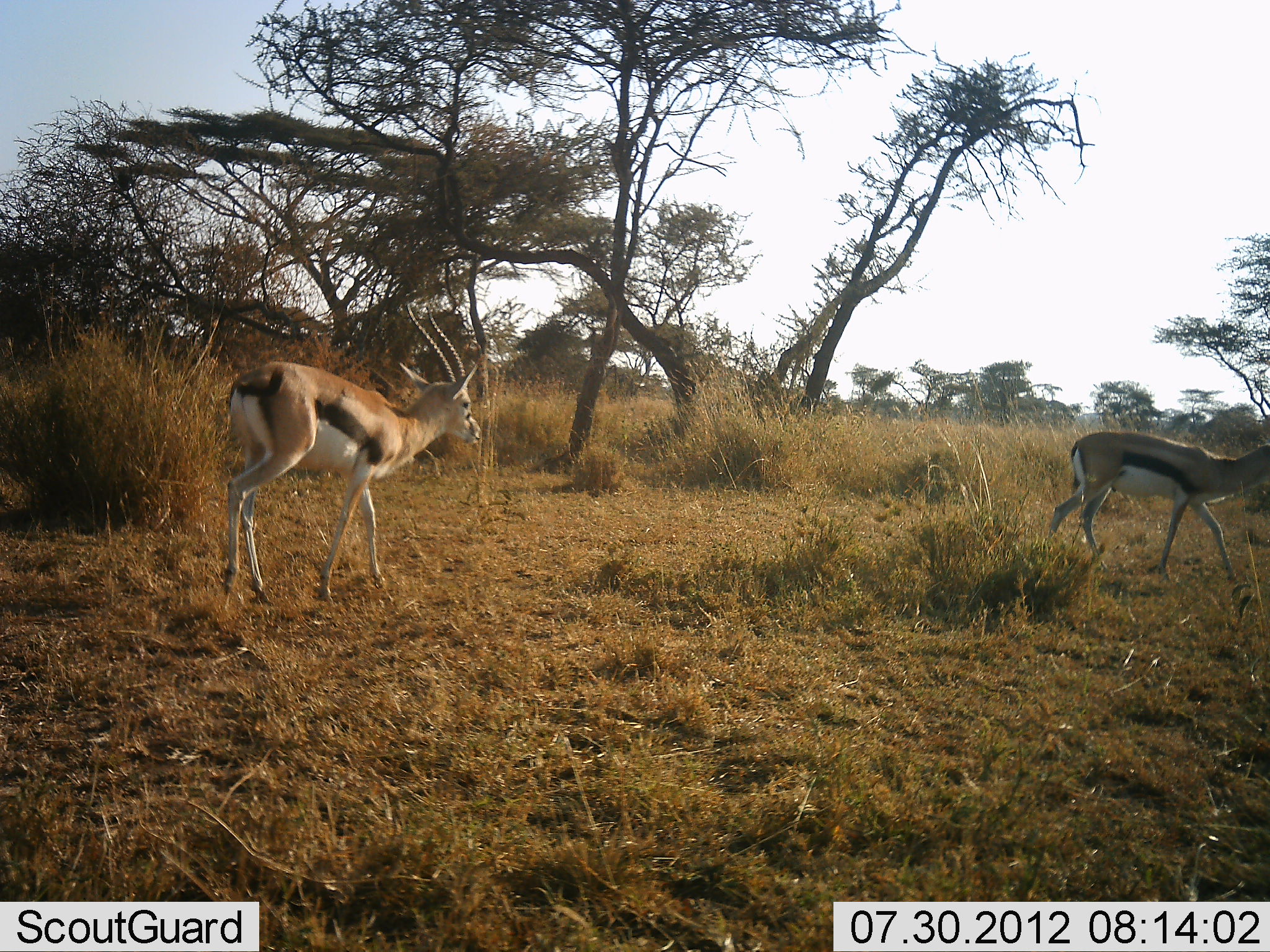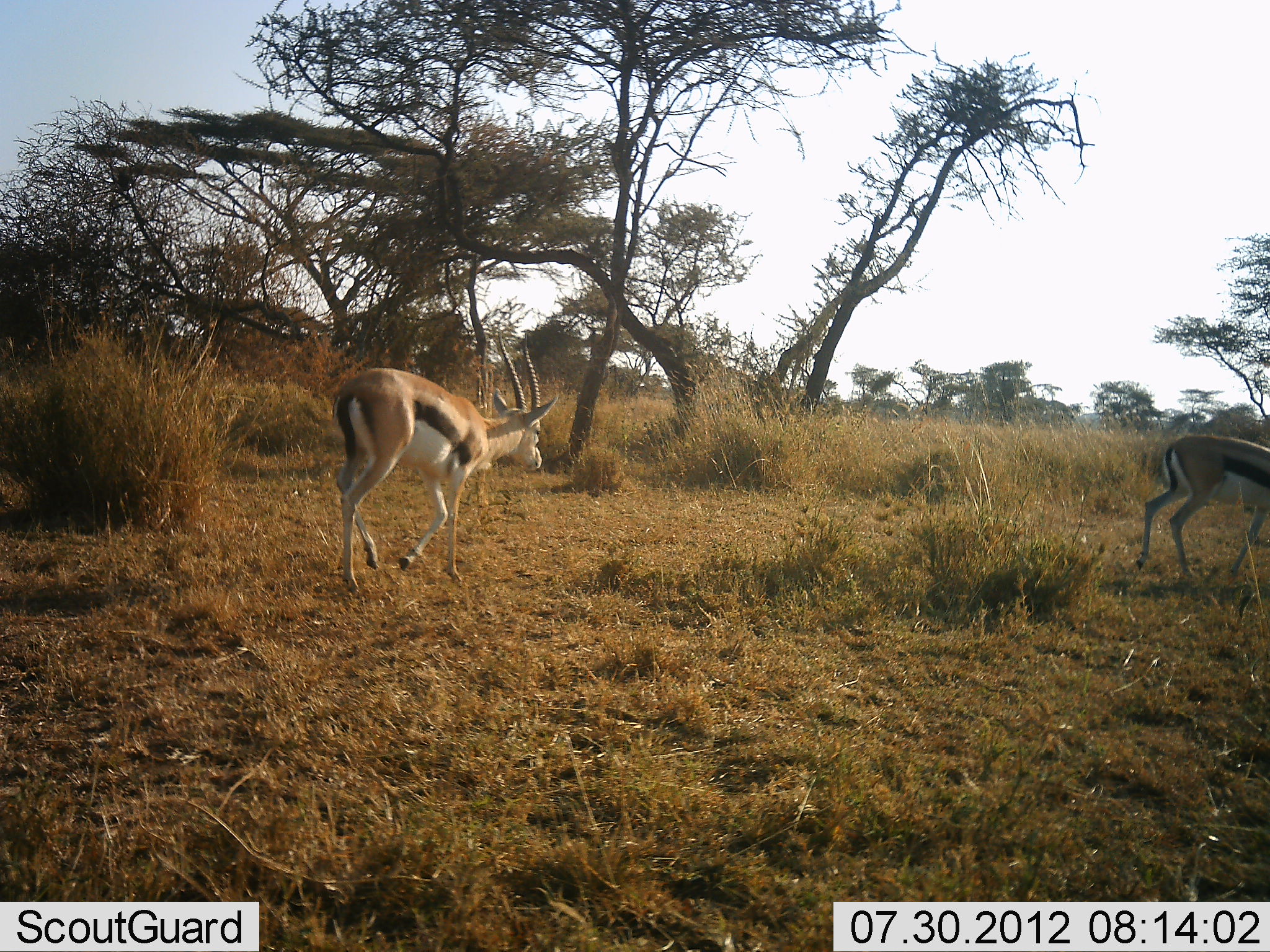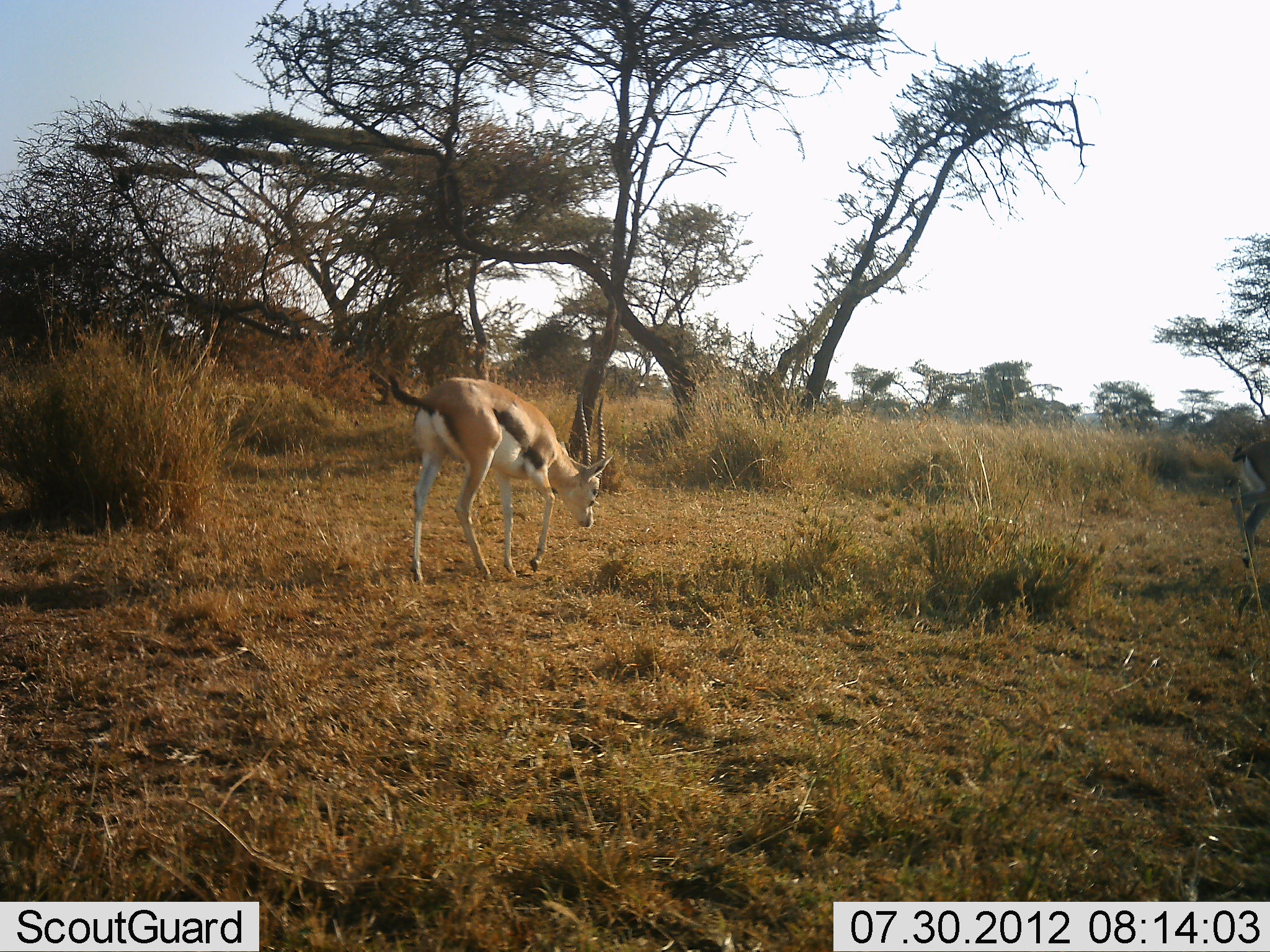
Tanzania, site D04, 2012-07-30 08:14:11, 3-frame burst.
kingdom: Animalia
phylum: Chordata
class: Mammalia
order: Artiodactyla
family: Bovidae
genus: Eudorcas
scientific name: Eudorcas thomsonii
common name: thomson's gazelle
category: gazellethomsons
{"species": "gazellethomsons (thomson's gazelle) (Eudorcas thomsonii)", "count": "2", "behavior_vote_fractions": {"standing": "0%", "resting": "0%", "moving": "100%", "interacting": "0%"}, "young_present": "0%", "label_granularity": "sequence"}